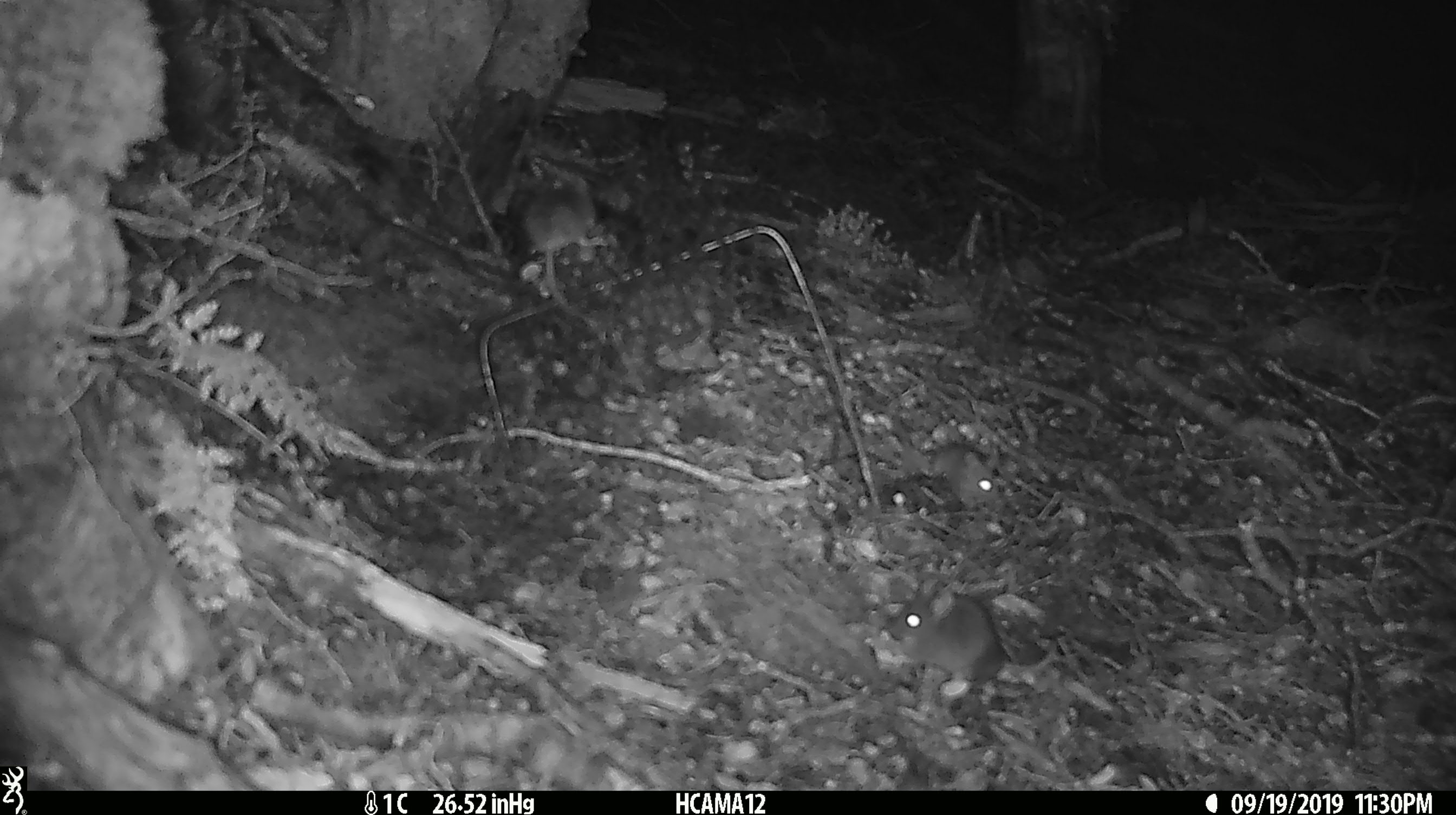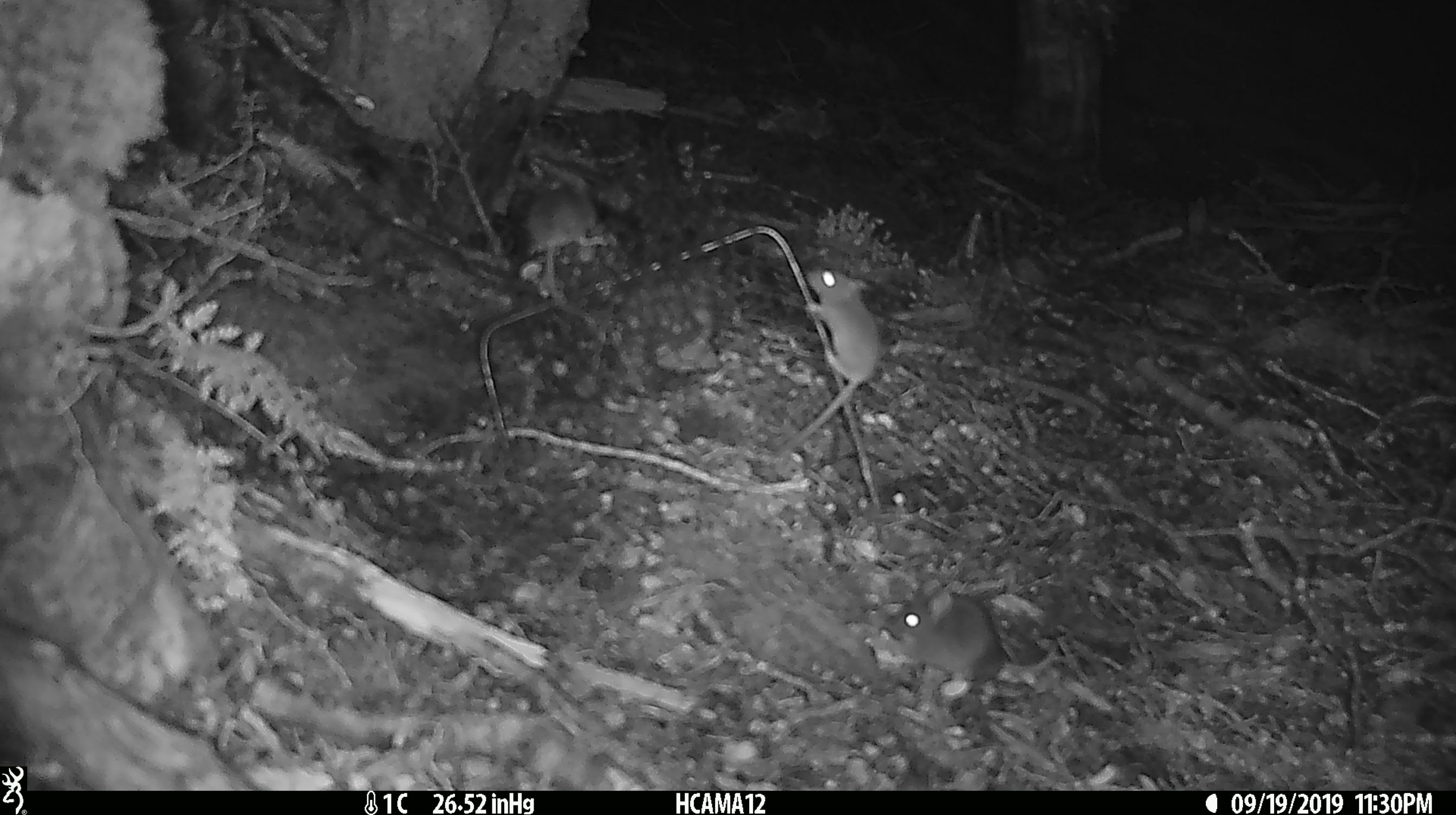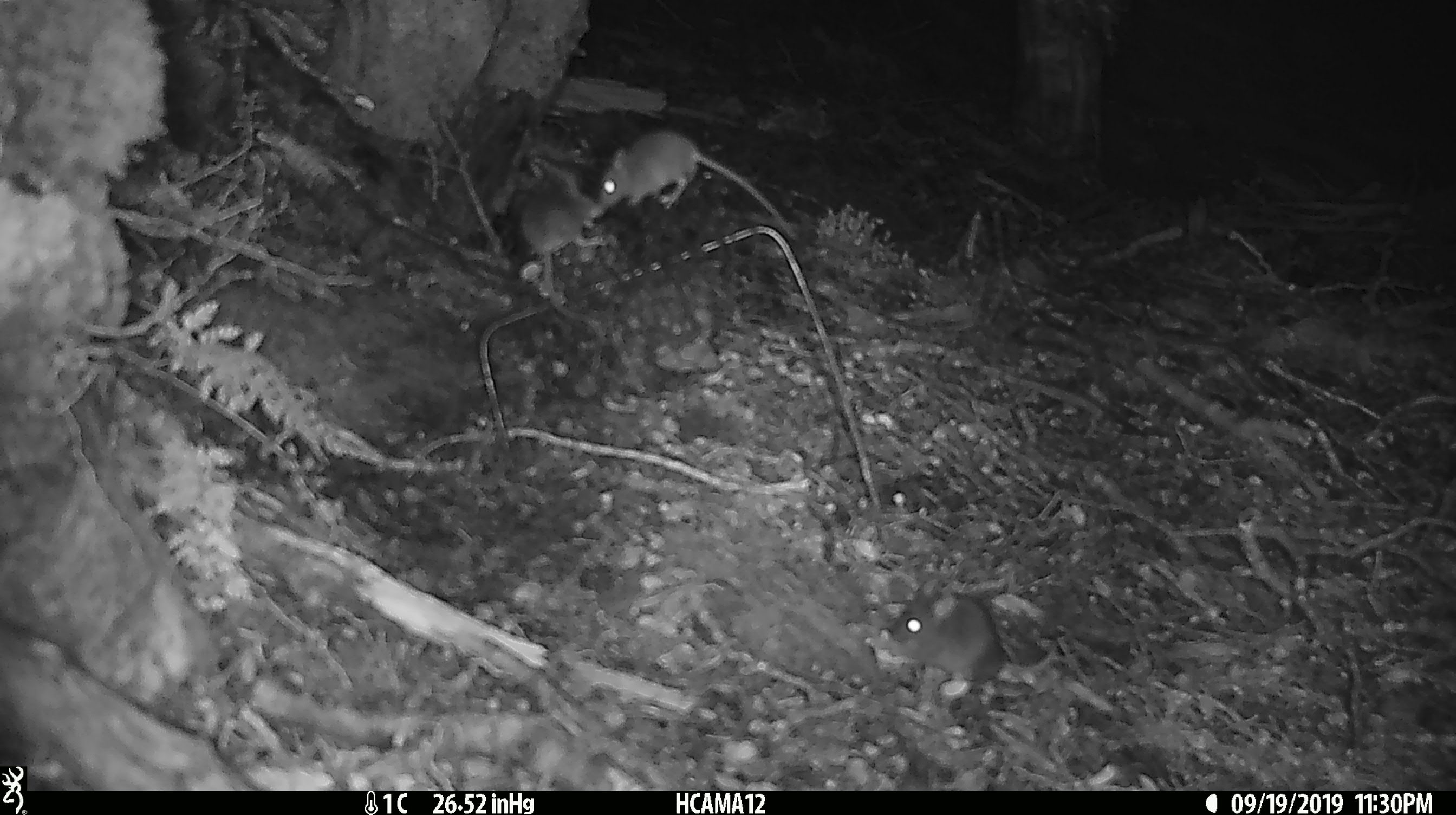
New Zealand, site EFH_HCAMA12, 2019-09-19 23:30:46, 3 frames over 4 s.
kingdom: Animalia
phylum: Chordata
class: Mammalia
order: Rodentia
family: Muridae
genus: Mus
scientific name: Mus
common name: mouse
Mouse (Mus).